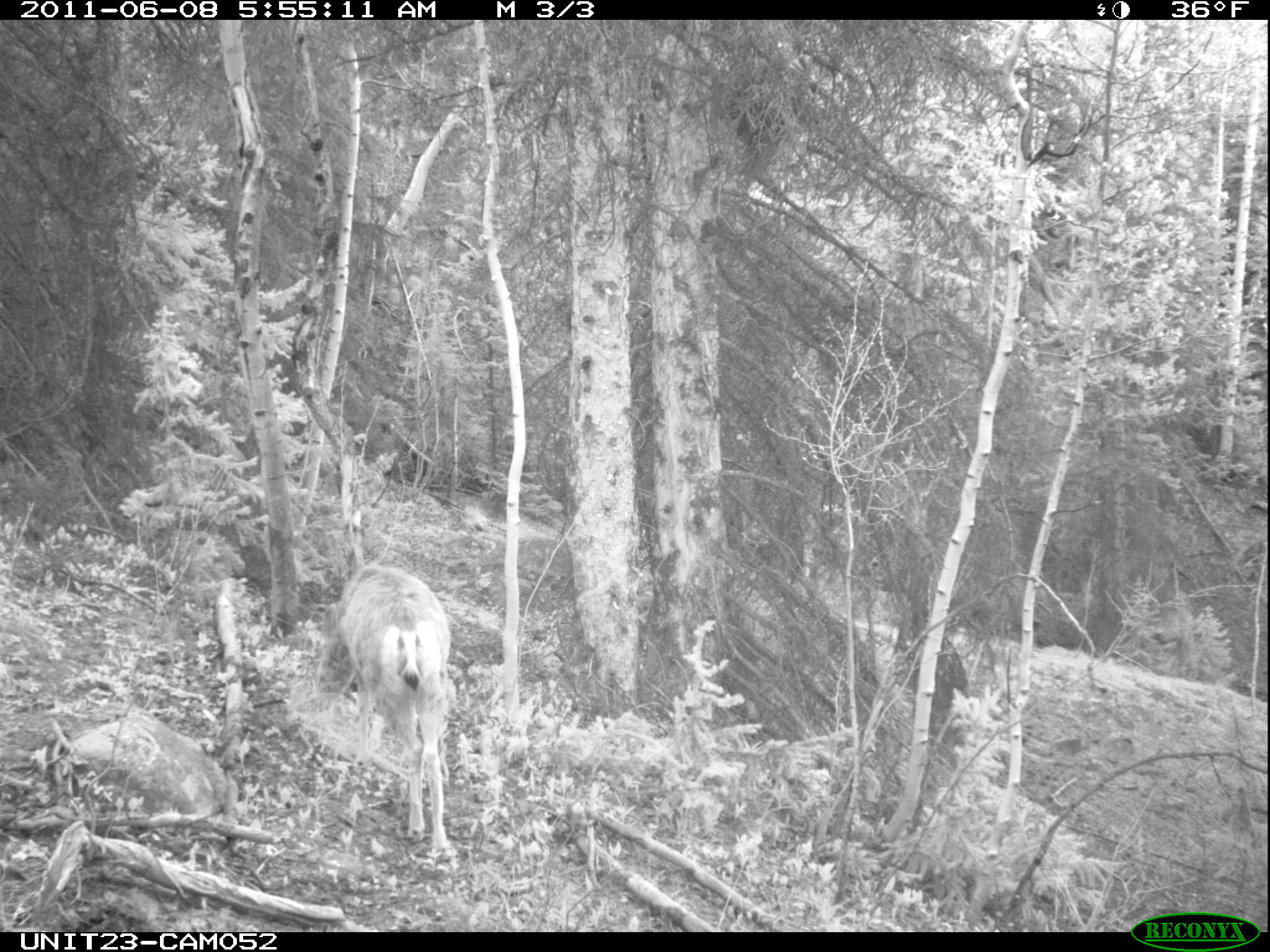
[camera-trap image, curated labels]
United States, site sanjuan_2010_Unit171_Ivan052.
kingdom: Animalia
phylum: Chordata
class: Mammalia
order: Artiodactyla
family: Cervidae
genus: Odocoileus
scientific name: Odocoileus hemionus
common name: mule deer